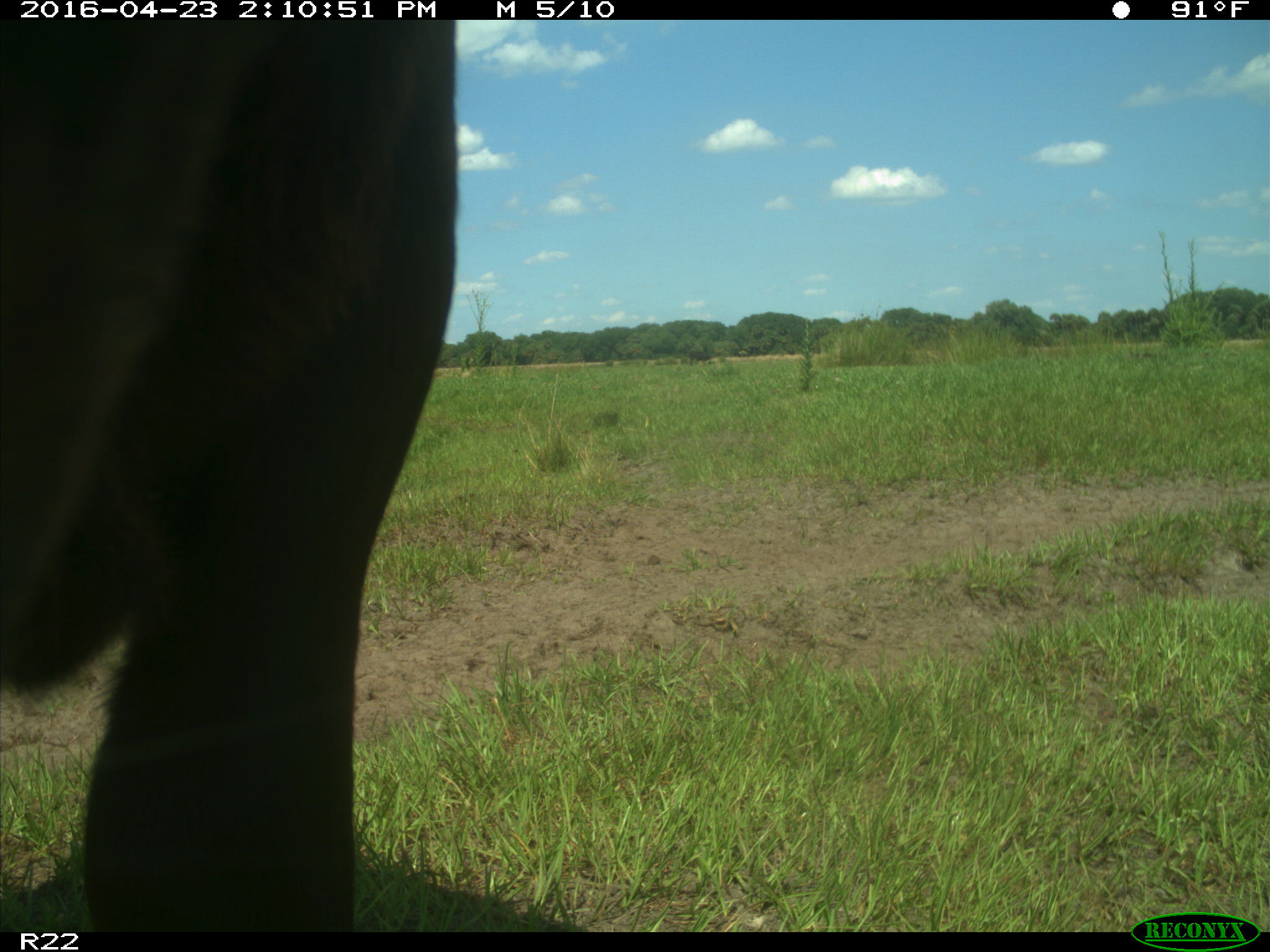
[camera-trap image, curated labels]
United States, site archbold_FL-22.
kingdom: Animalia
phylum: Chordata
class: Mammalia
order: Artiodactyla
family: Bovidae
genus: Bos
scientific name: Bos taurus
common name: domestic cow